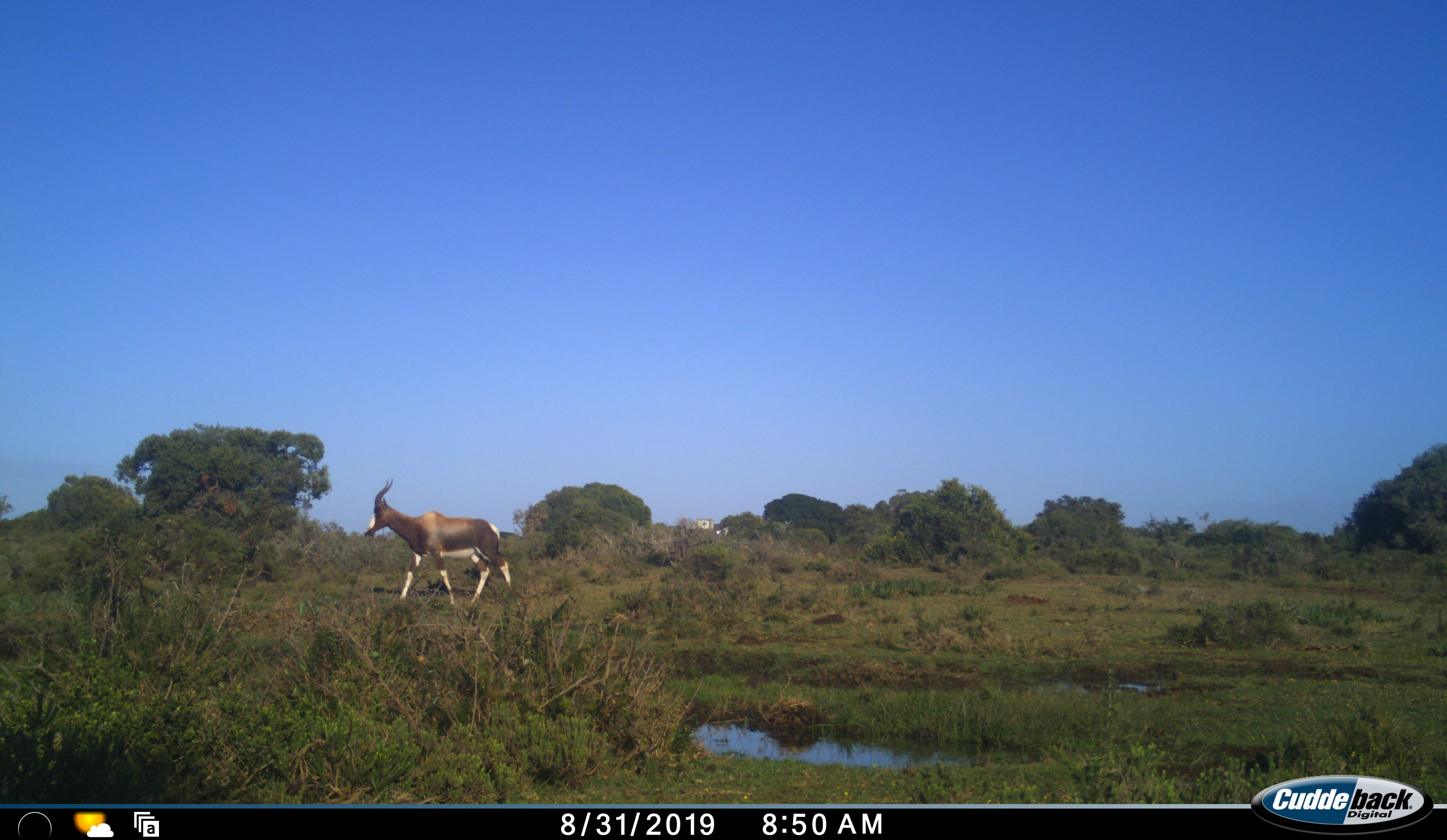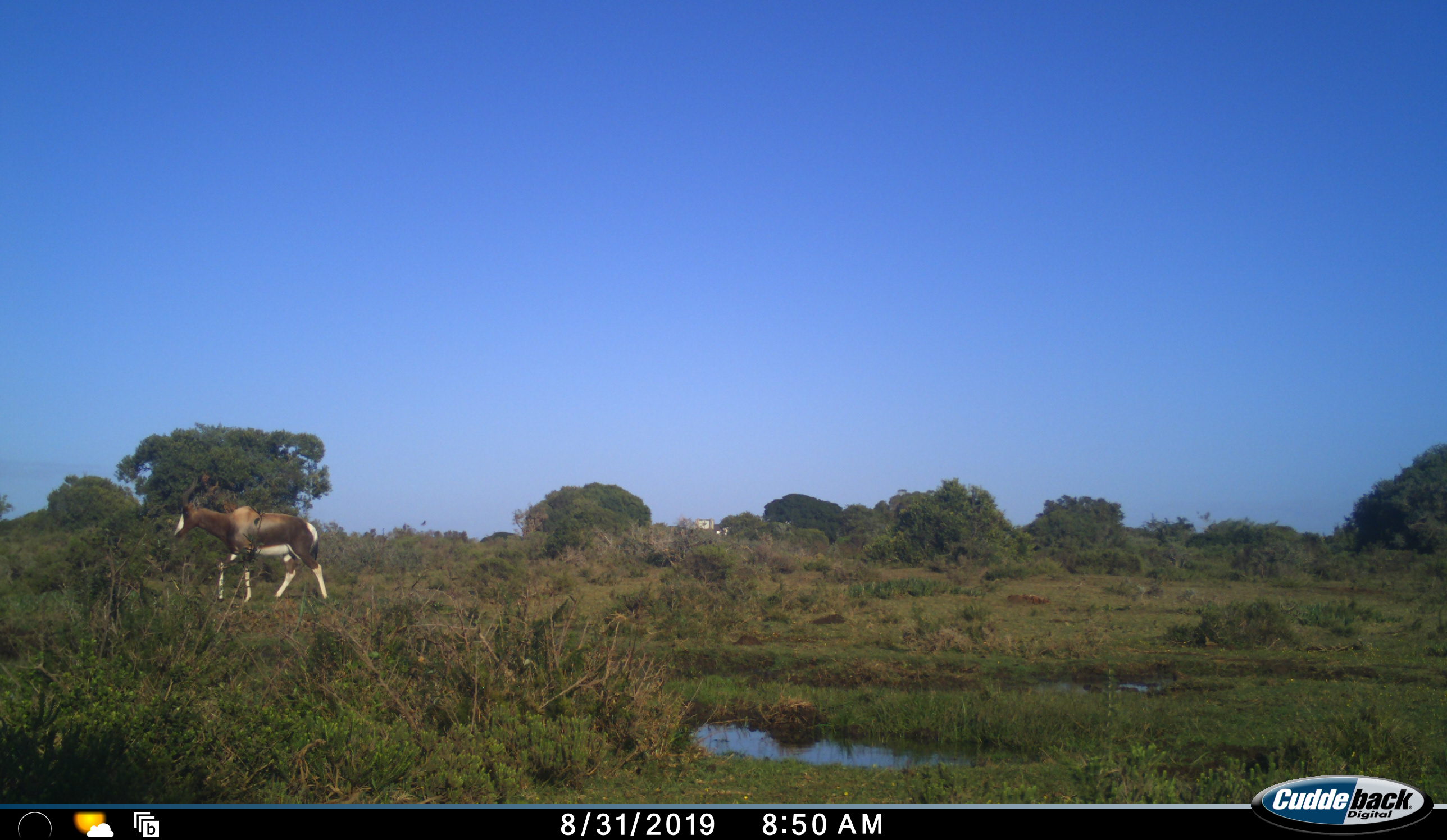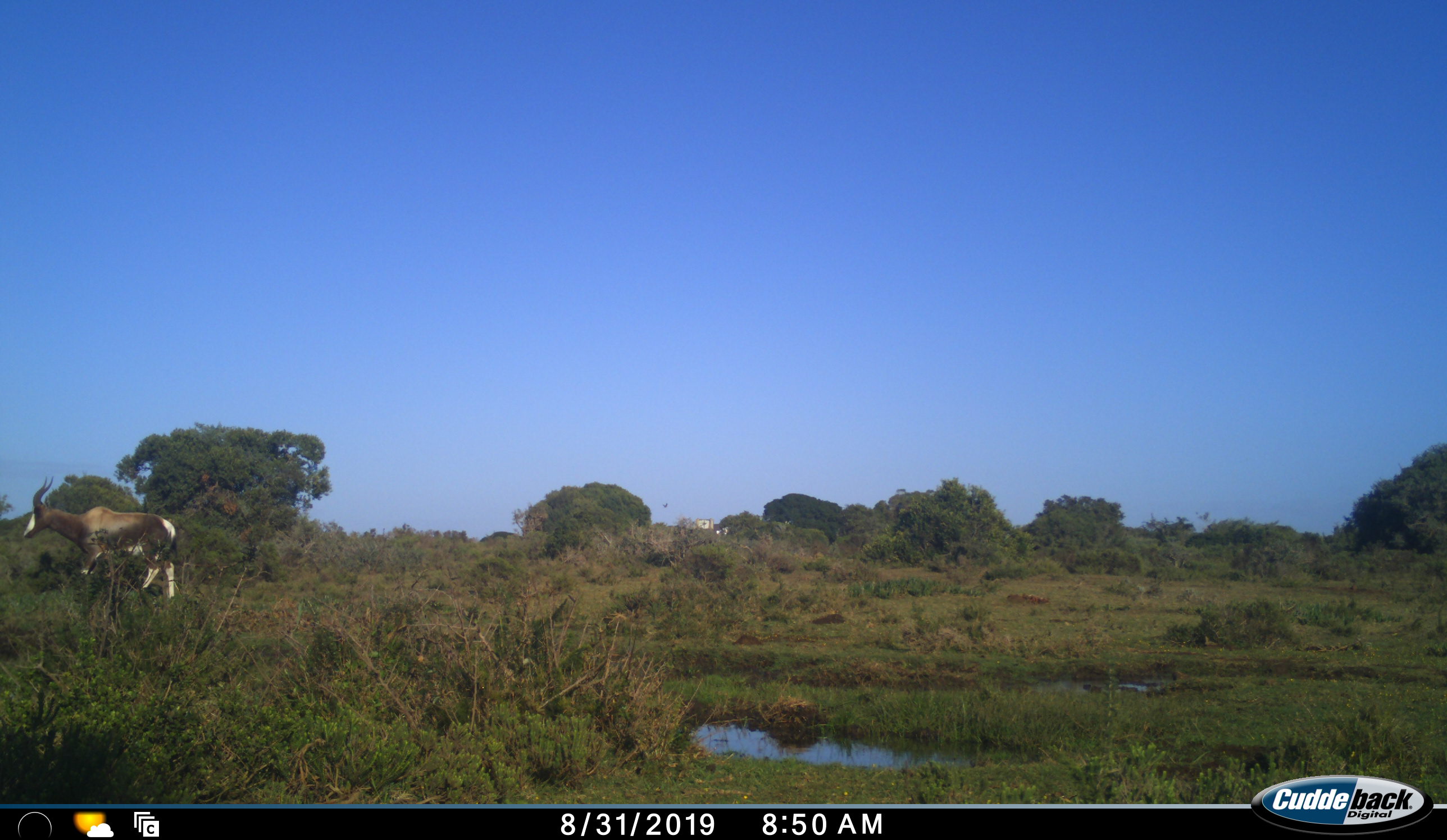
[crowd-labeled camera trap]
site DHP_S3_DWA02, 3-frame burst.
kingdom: Animalia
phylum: Chordata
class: Mammalia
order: Artiodactyla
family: Bovidae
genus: Damaliscus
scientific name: Damaliscus pygargus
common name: bontebok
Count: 1.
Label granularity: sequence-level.